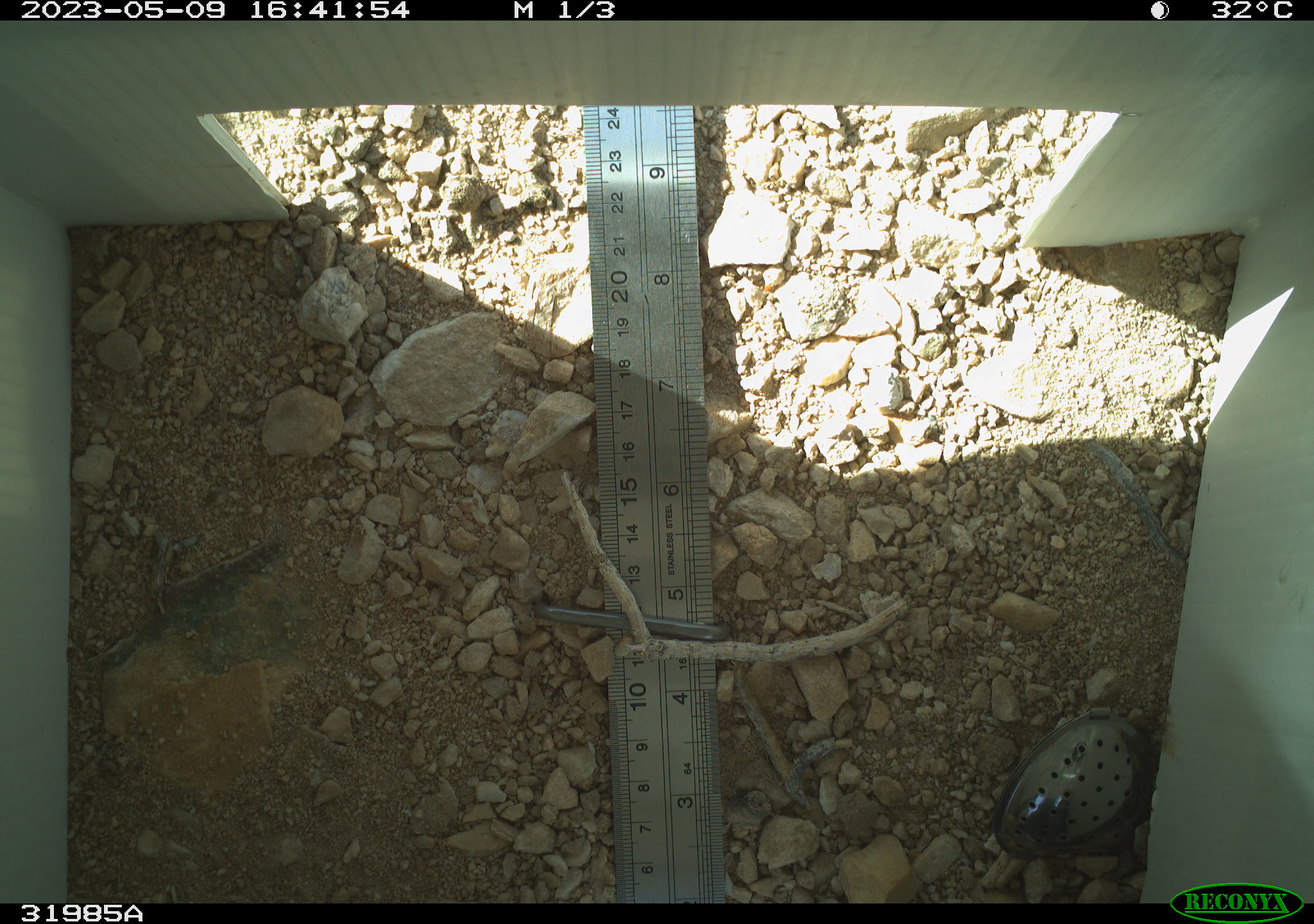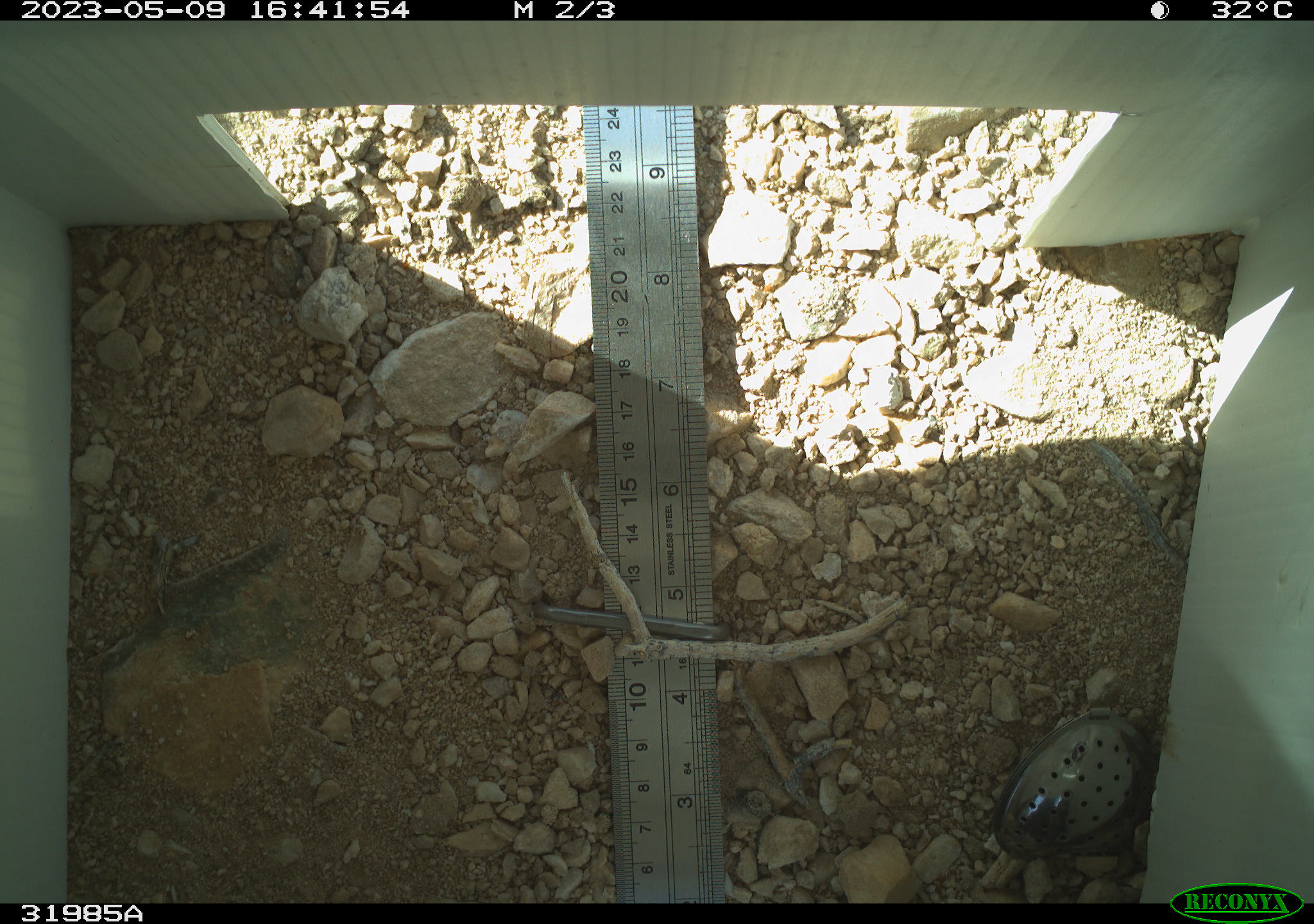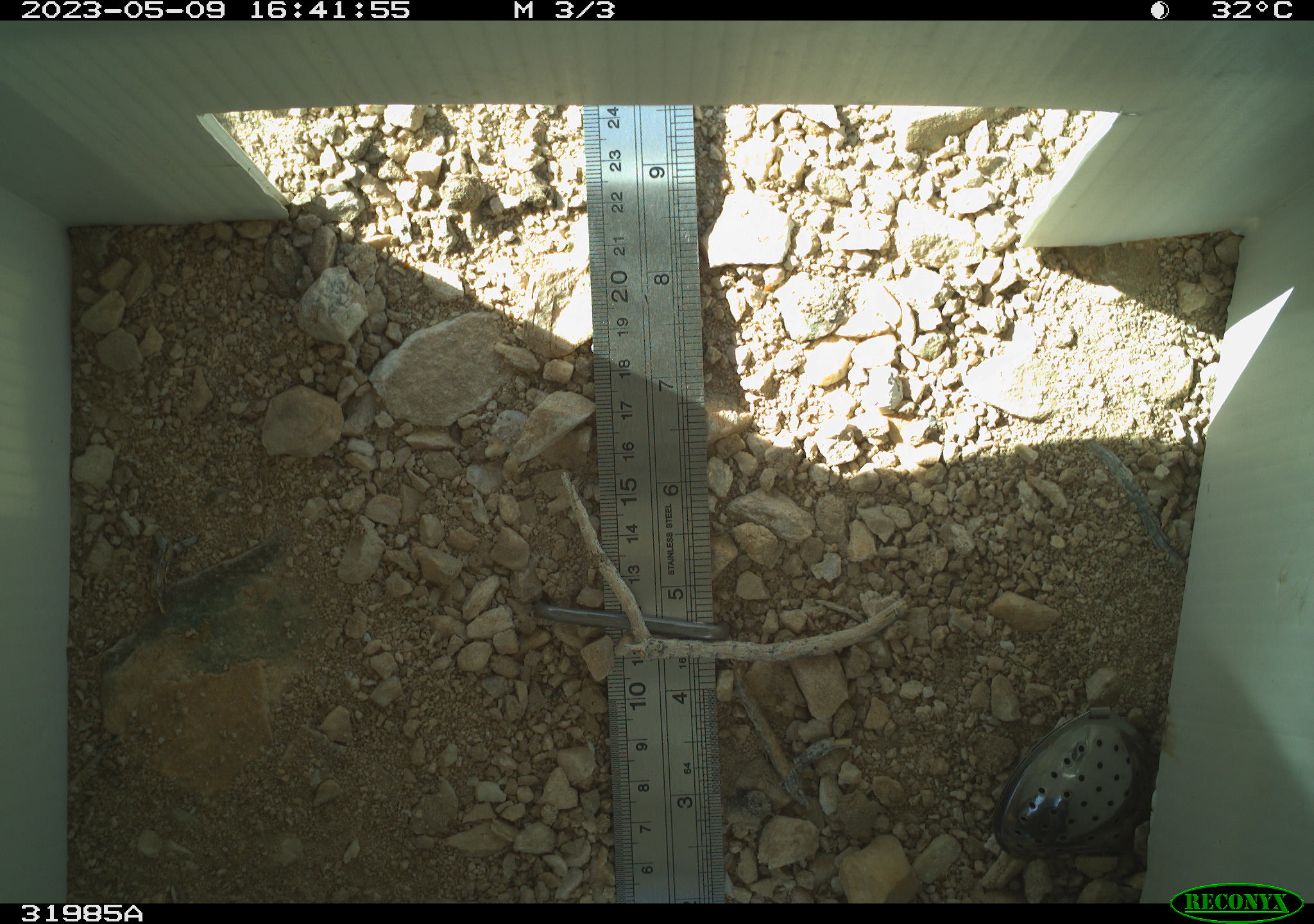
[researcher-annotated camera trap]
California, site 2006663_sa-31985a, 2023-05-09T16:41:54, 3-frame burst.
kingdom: Animalia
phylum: Arthropoda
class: Insecta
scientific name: Insecta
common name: insect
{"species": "insect (Insecta)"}